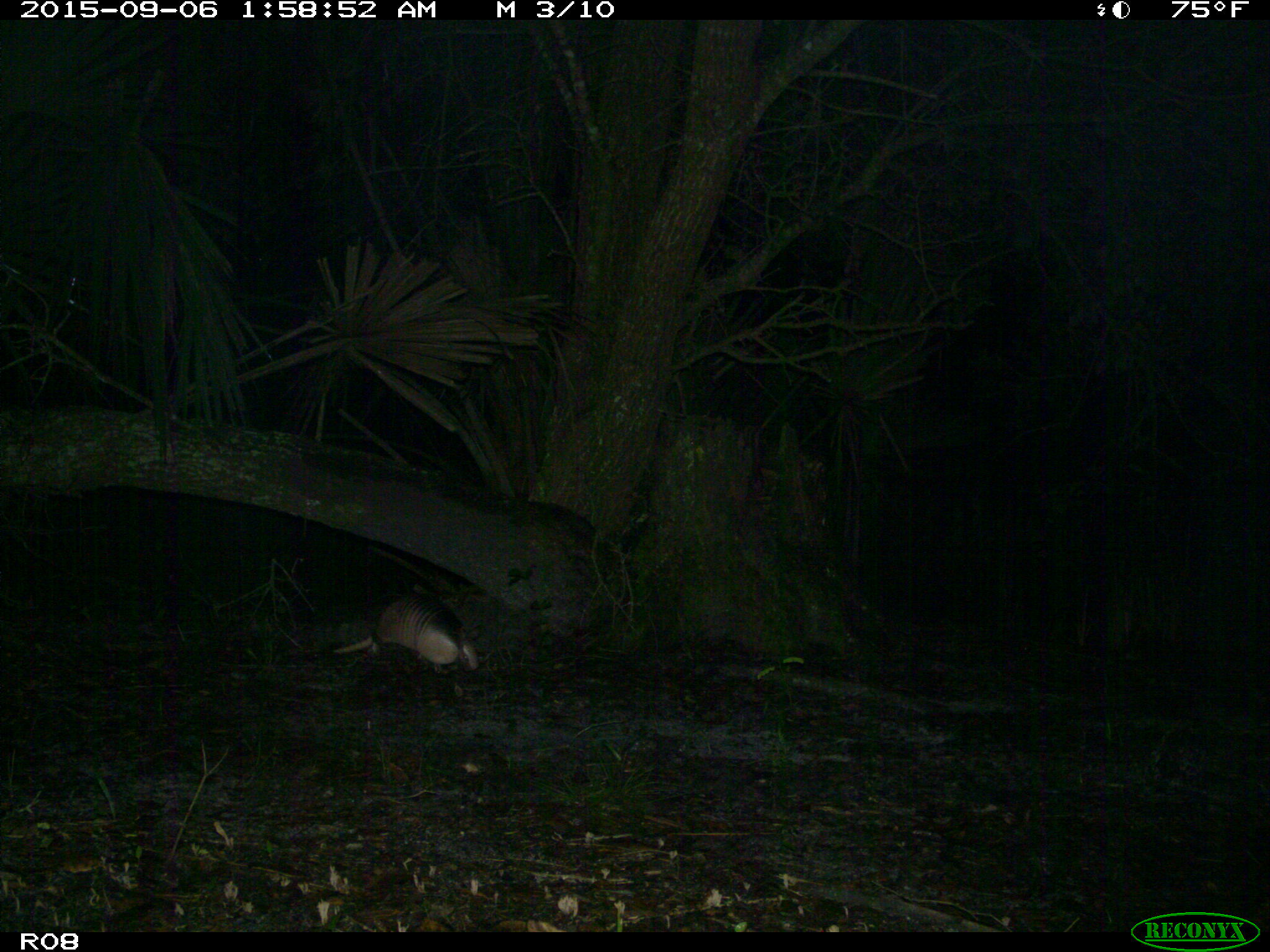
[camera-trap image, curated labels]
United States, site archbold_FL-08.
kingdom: Animalia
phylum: Chordata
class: Mammalia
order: Cingulata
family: Dasypodidae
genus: Dasypus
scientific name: Dasypus novemcinctus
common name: nine-banded armadillo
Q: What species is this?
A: Dasypus novemcinctus (nine-banded armadillo).